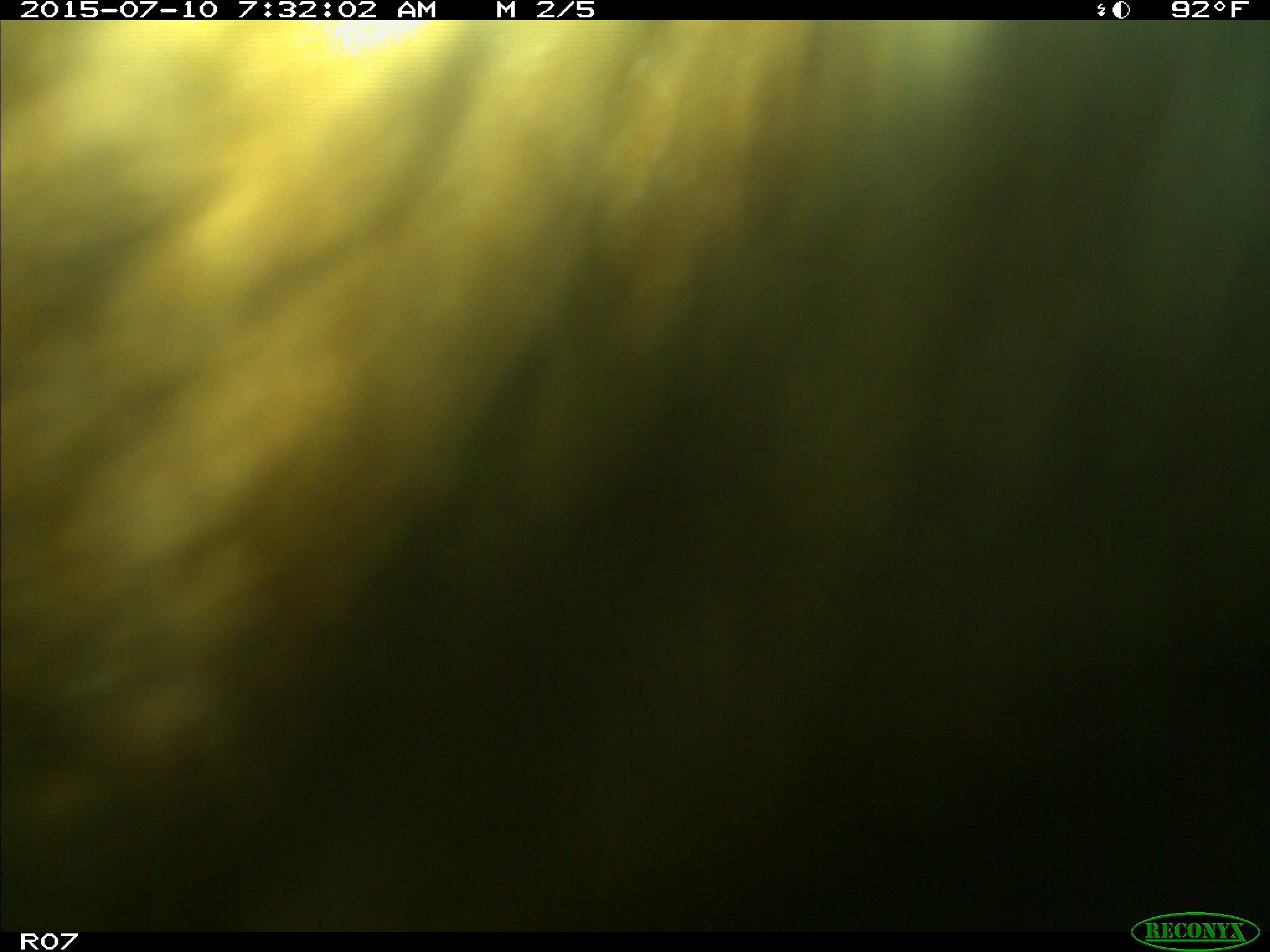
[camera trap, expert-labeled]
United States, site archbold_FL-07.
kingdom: Animalia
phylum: Chordata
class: Mammalia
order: Artiodactyla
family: Bovidae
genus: Bos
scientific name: Bos taurus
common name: domestic cow